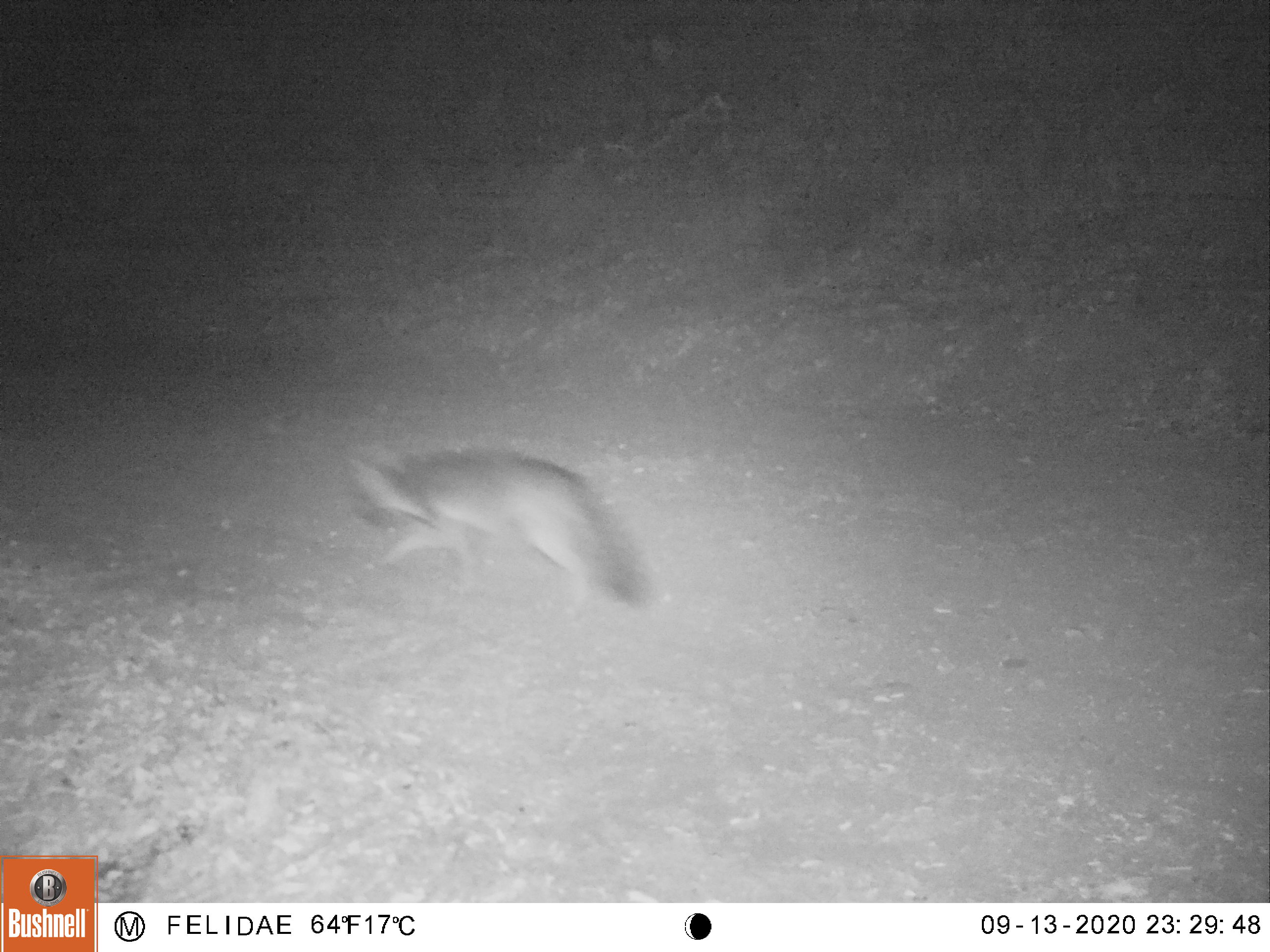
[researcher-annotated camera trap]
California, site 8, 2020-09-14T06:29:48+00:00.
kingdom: Animalia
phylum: Chordata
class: Mammalia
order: Carnivora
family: Canidae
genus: Urocyon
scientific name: Urocyon cinereoargenteus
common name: gray fox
Gray fox (Urocyon cinereoargenteus).